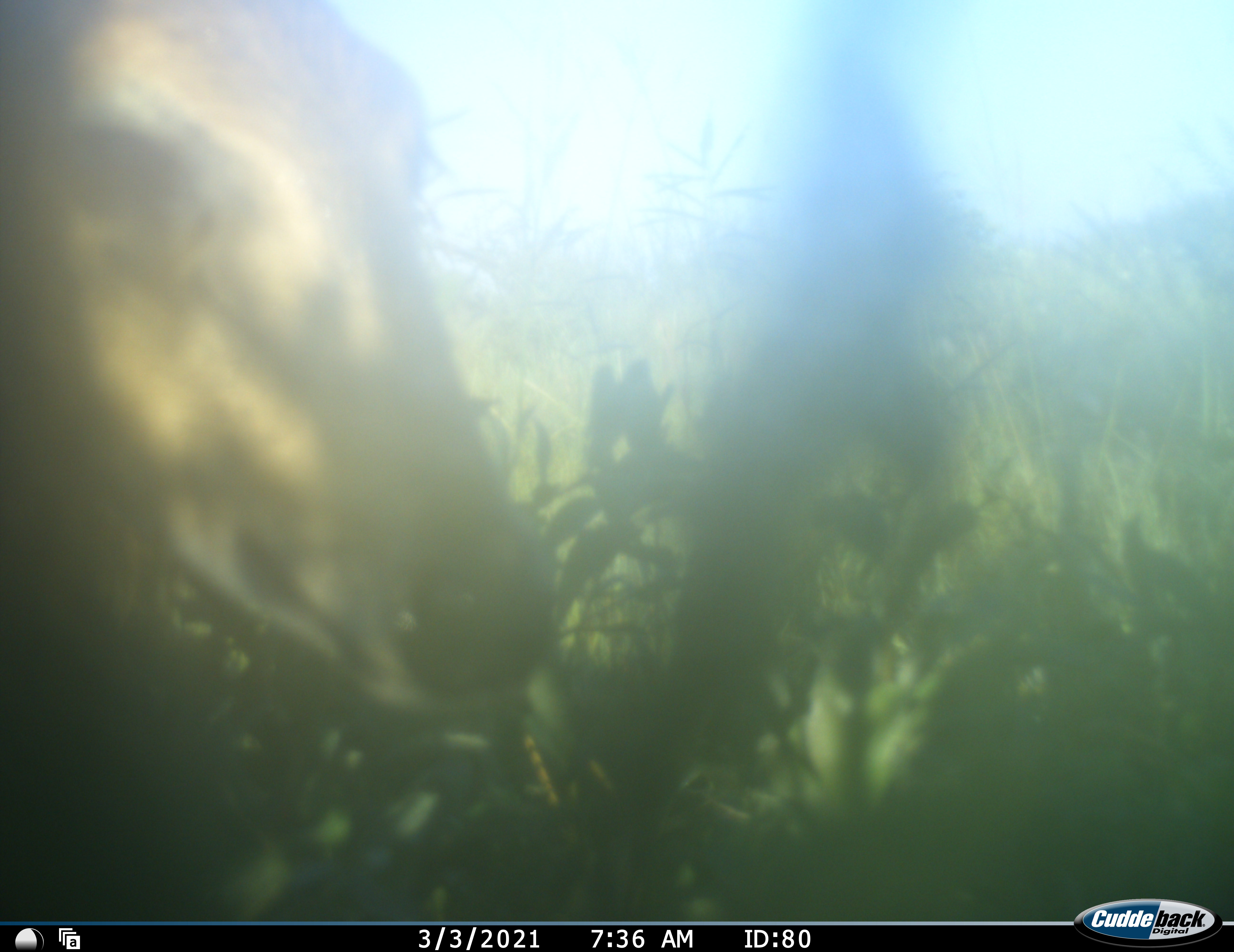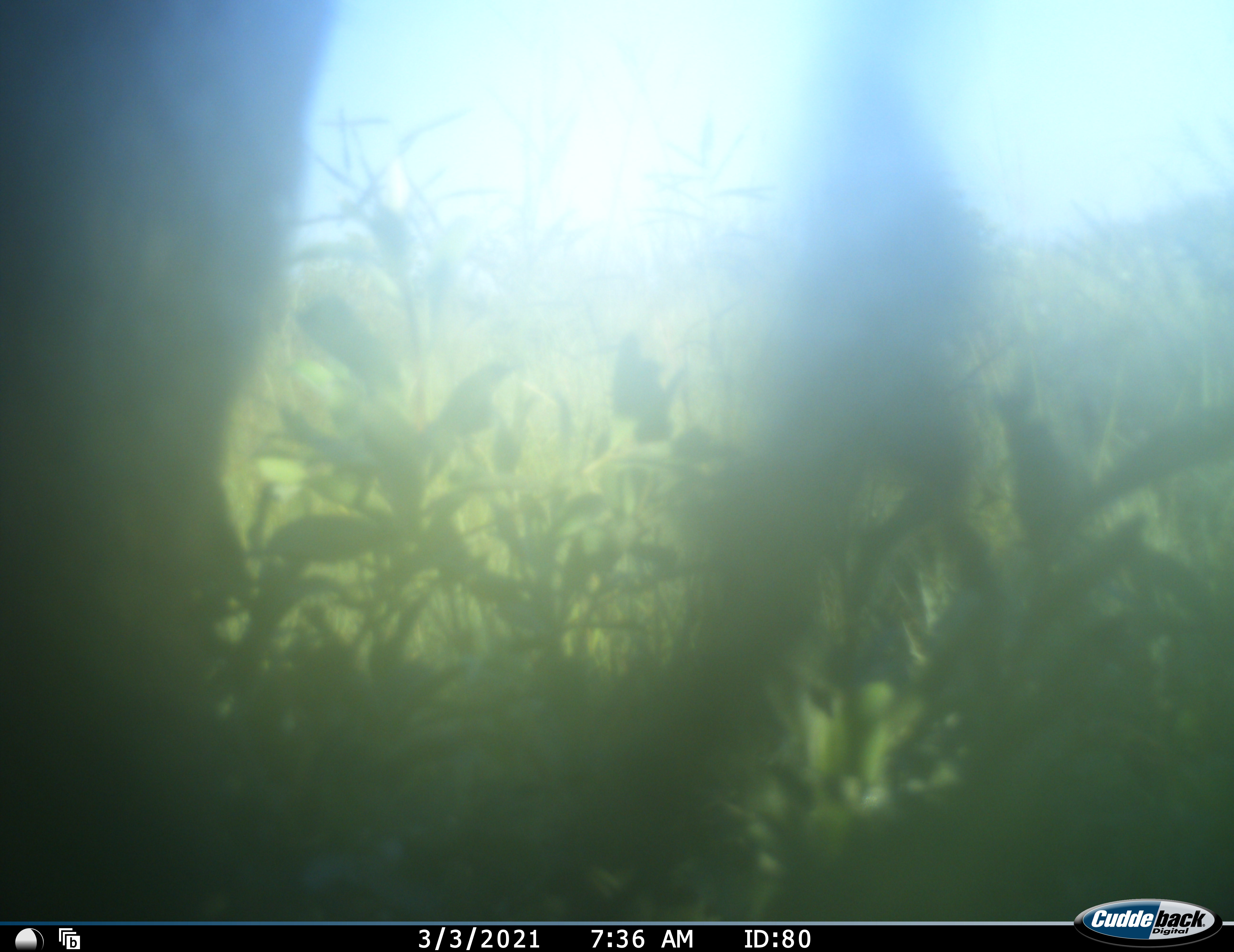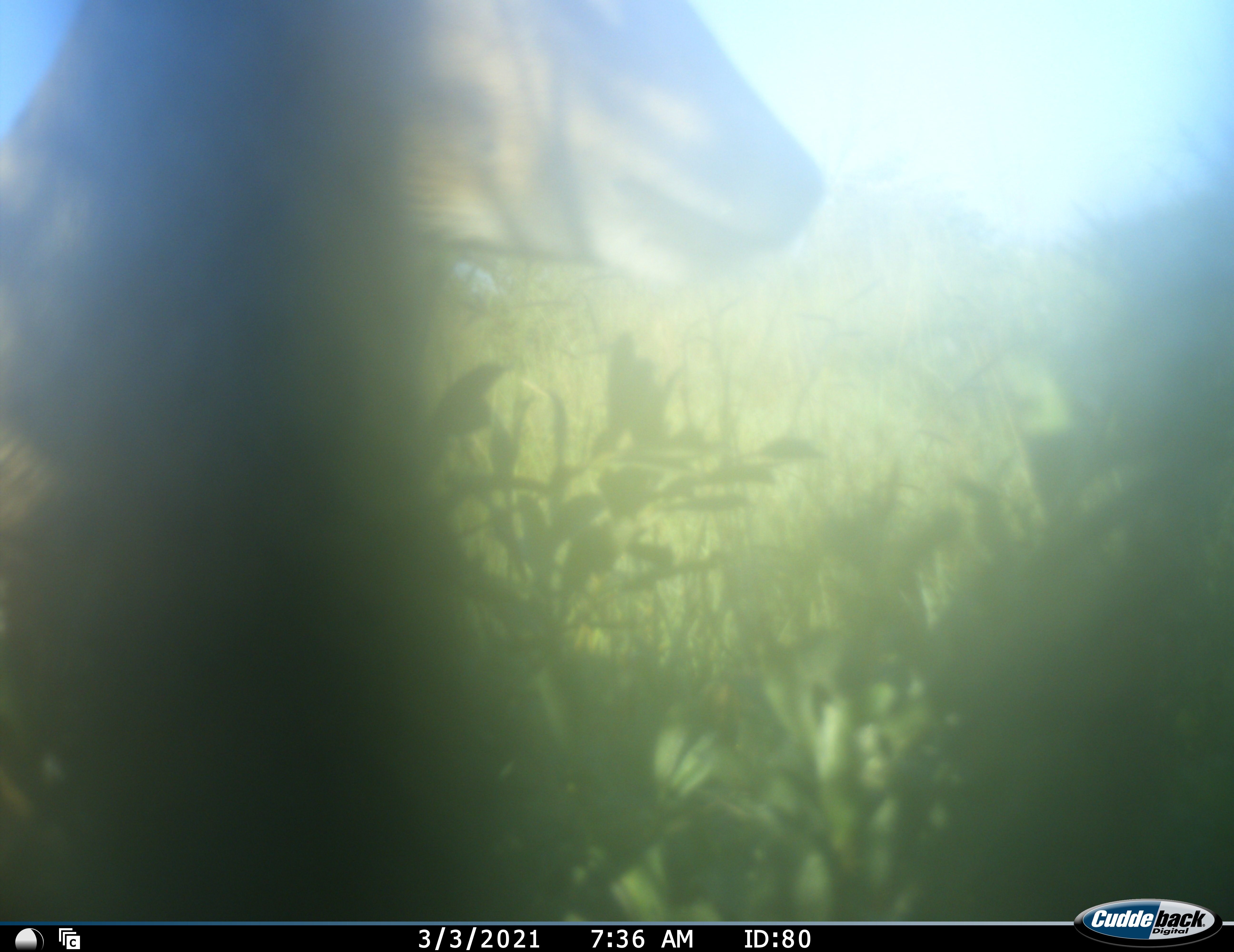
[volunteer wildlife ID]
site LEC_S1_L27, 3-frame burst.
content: unidentified animal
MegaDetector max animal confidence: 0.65